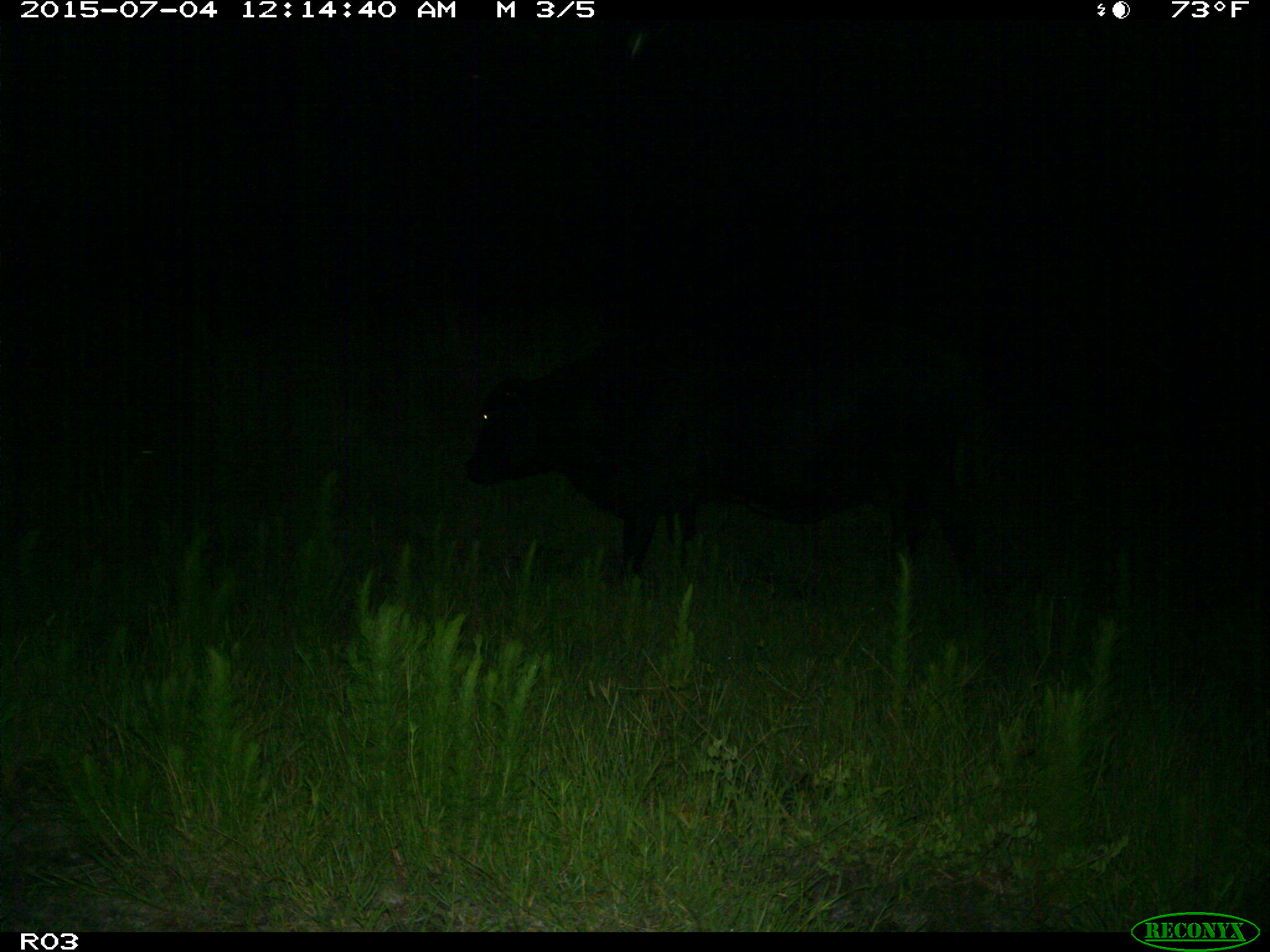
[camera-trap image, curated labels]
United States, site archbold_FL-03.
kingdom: Animalia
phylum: Chordata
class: Mammalia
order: Artiodactyla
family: Bovidae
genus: Bos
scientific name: Bos taurus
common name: domestic cow